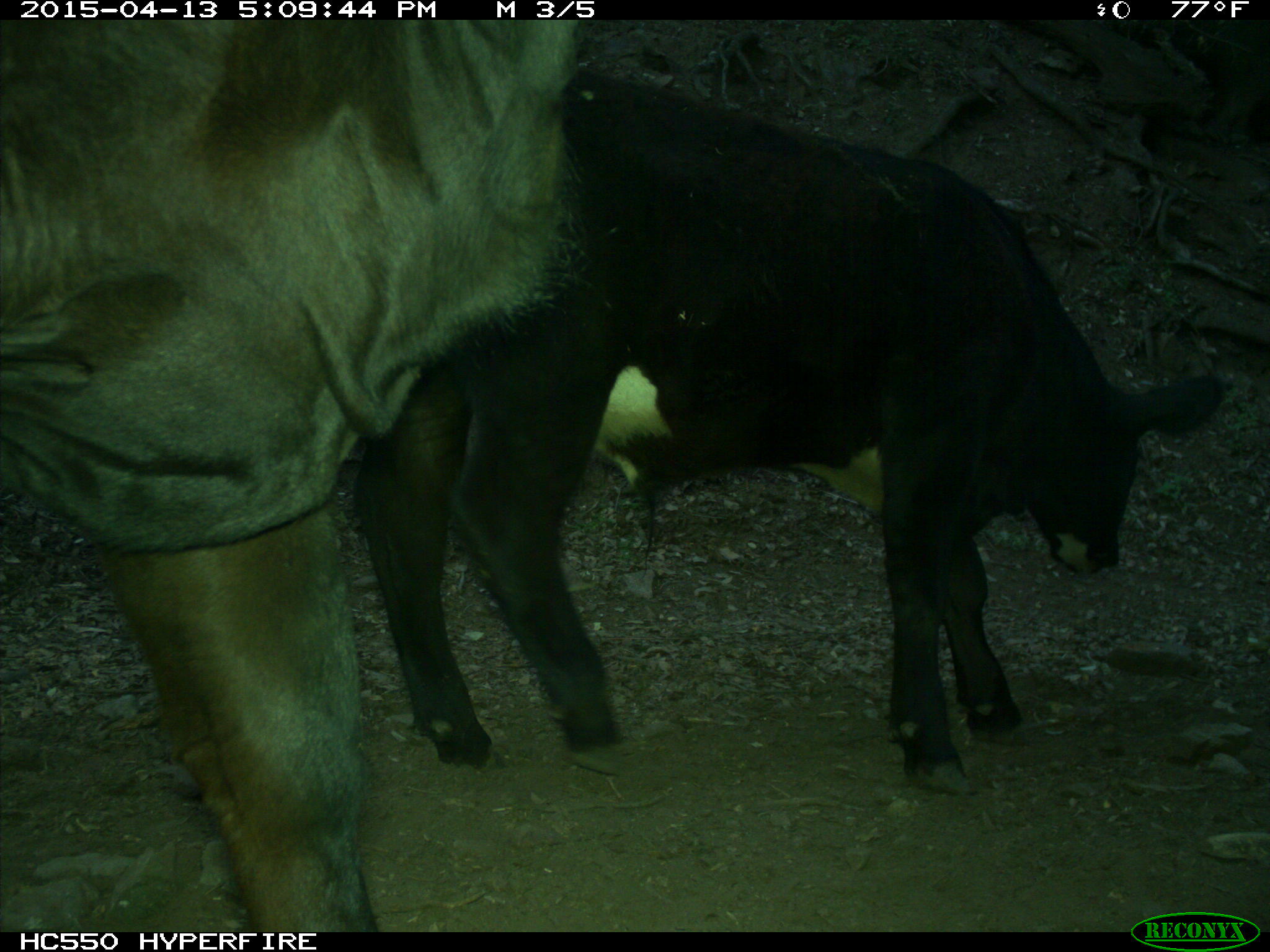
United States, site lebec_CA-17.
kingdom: Animalia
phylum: Chordata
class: Mammalia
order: Artiodactyla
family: Bovidae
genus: Bos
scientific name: Bos taurus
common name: domestic cow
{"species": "Bos taurus (domestic cow)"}